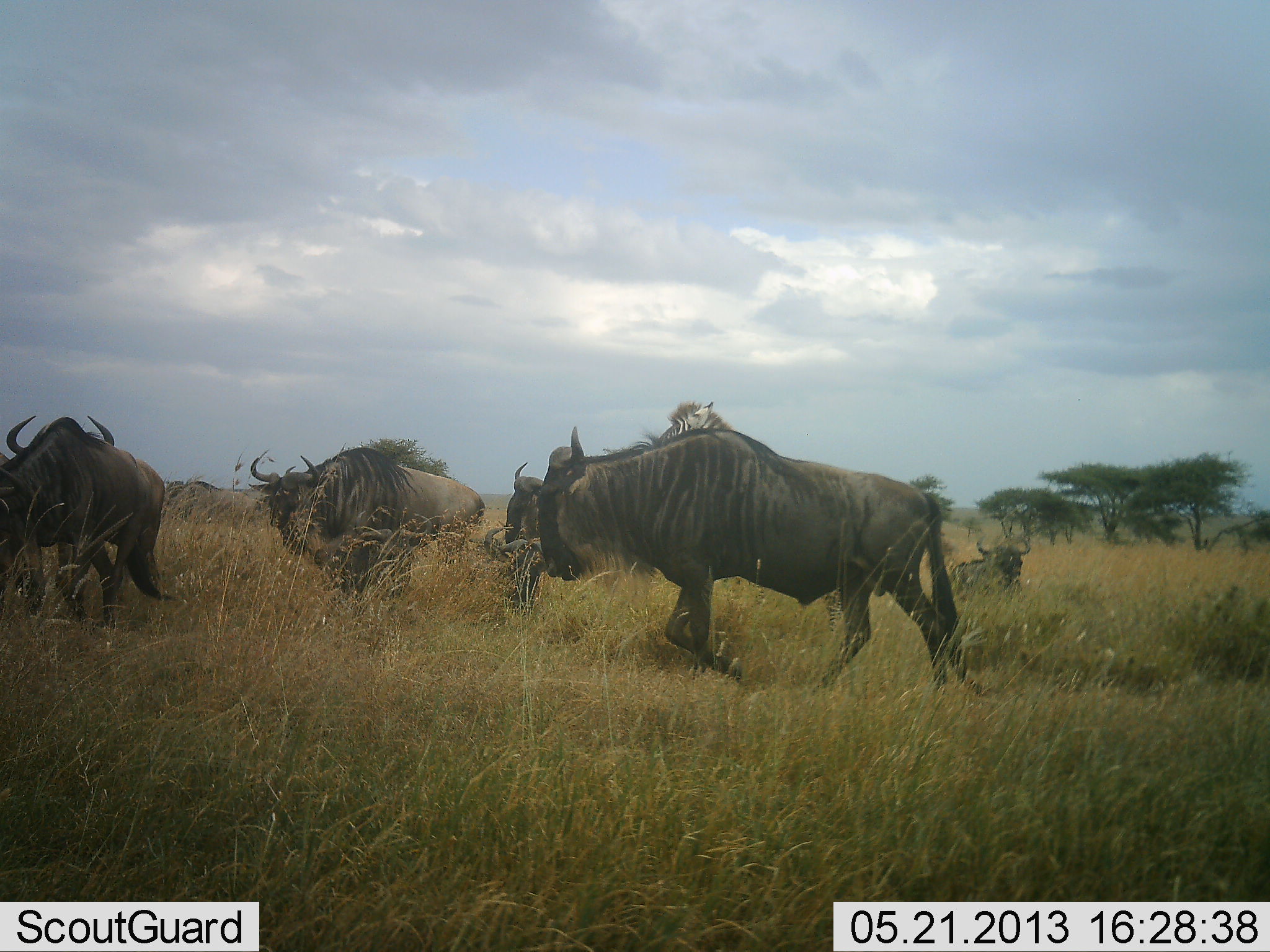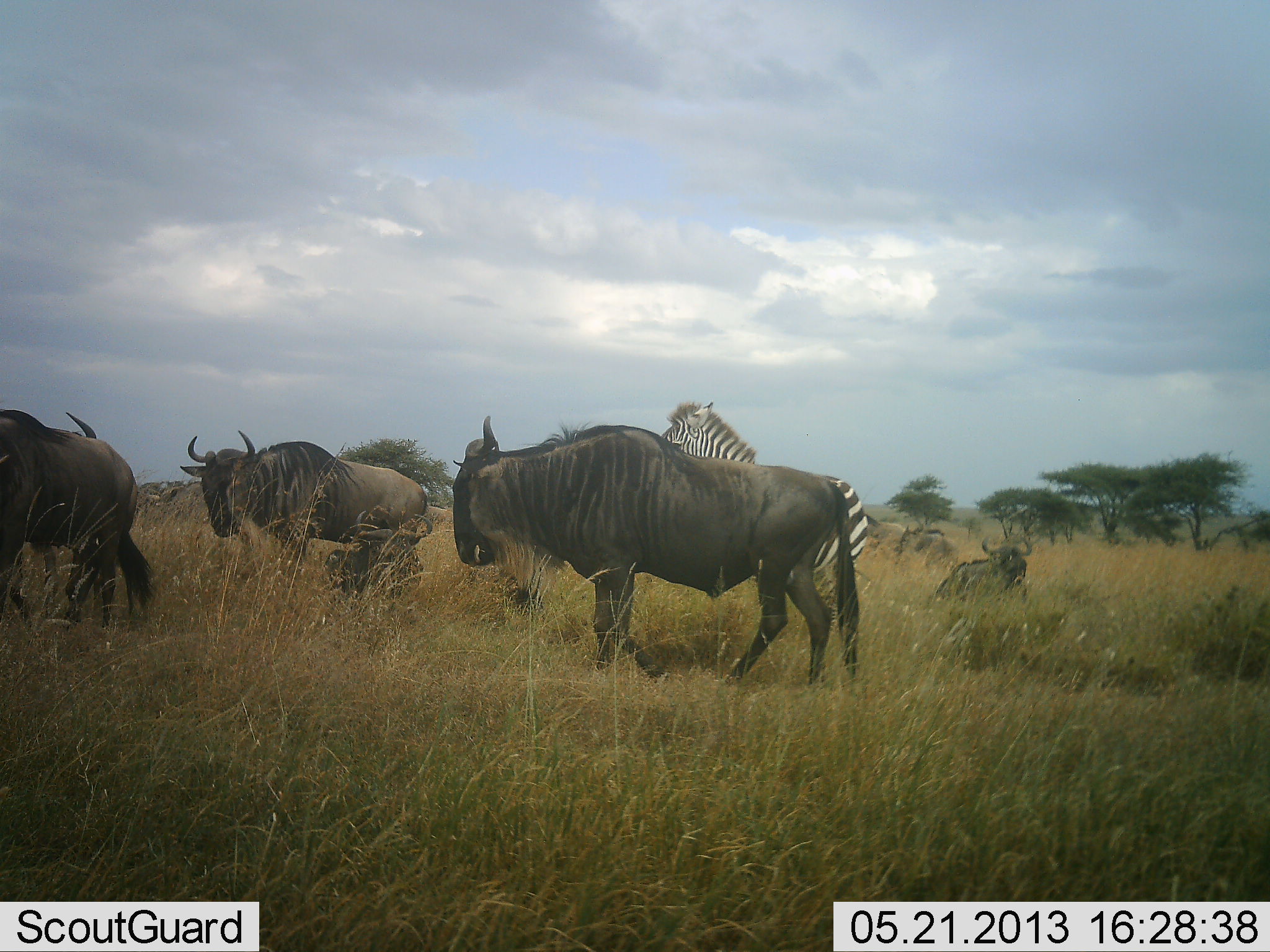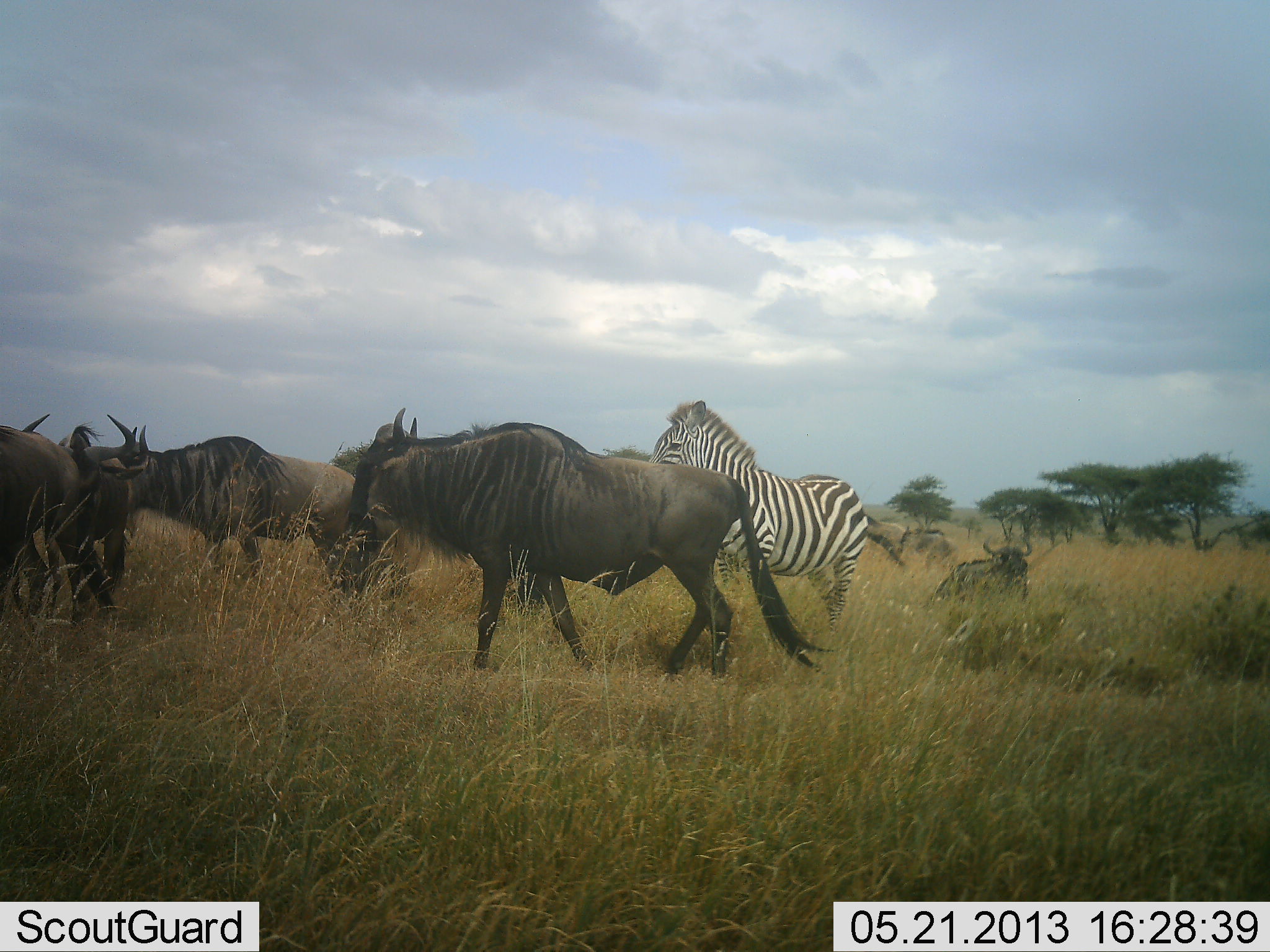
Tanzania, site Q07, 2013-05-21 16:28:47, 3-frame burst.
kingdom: Animalia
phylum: Chordata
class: Mammalia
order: Artiodactyla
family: Bovidae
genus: Connochaetes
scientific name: Connochaetes taurinus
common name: blue wildebeest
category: wildebeest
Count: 6.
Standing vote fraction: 29%.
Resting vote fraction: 58%.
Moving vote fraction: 88%.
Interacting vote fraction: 4%.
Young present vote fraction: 8%.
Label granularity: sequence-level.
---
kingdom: Animalia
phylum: Chordata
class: Mammalia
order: Perissodactyla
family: Equidae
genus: Equus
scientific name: Equus quagga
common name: plains zebra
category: zebra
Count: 1.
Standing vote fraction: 86%.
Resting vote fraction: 0%.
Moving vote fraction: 14%.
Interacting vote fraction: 0%.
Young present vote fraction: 0%.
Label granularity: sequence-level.